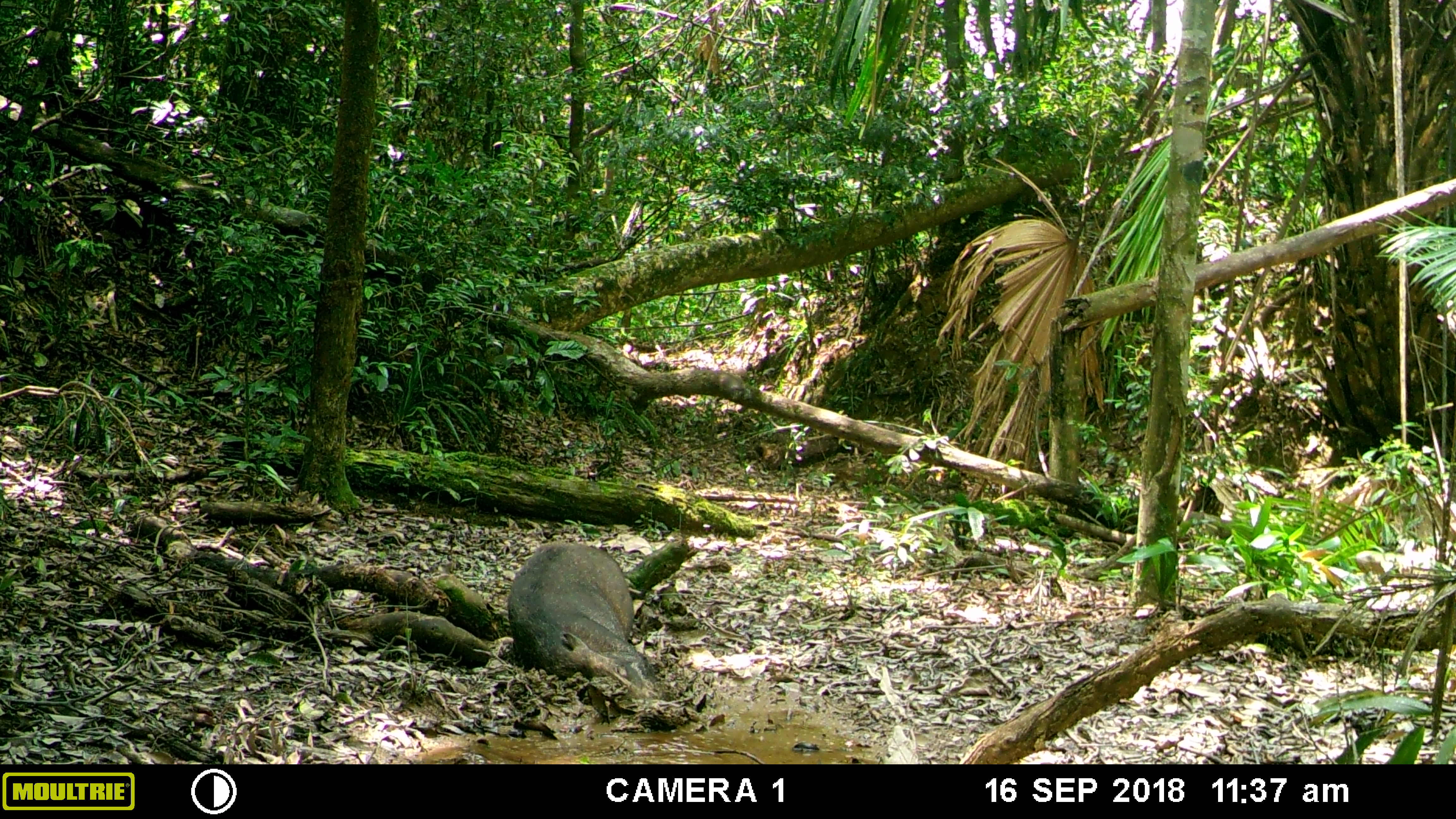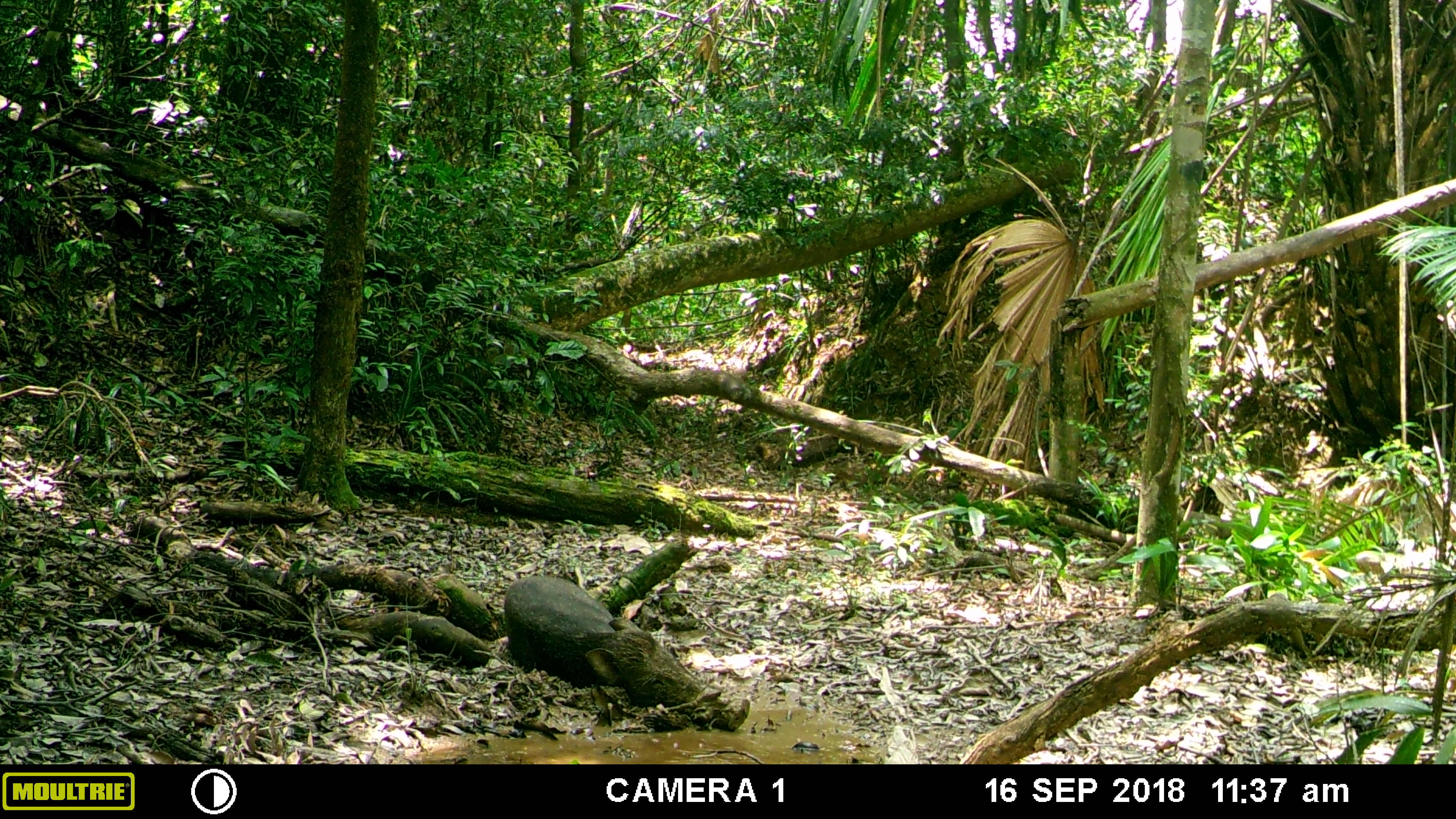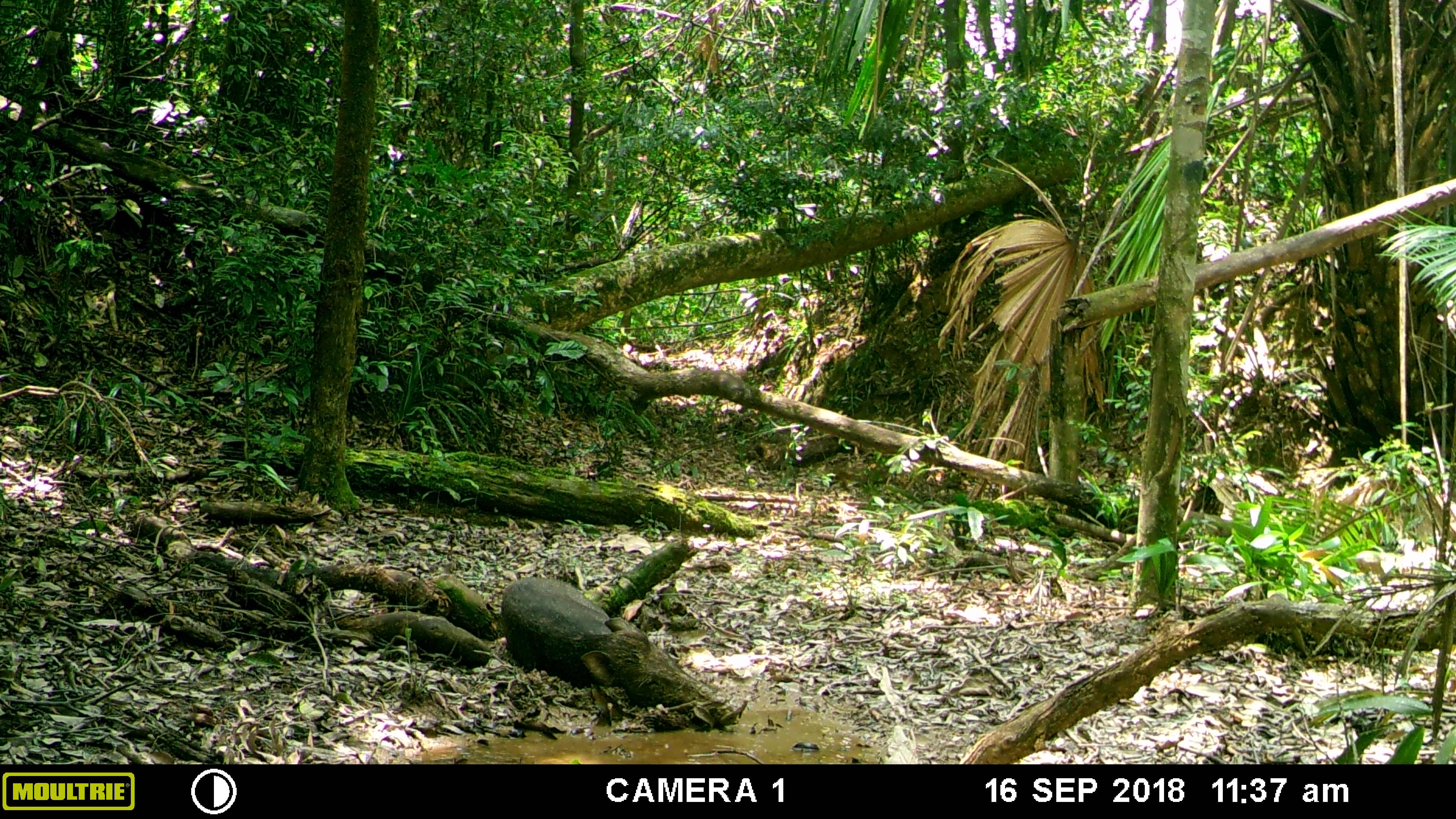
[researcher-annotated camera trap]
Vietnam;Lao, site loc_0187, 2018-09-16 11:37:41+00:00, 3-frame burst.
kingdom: Animalia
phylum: Chordata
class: Mammalia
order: Artiodactyla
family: Suidae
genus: Sus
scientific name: Sus scrofa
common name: eurasian wild pig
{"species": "eurasian wild pig (Sus scrofa)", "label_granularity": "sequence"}